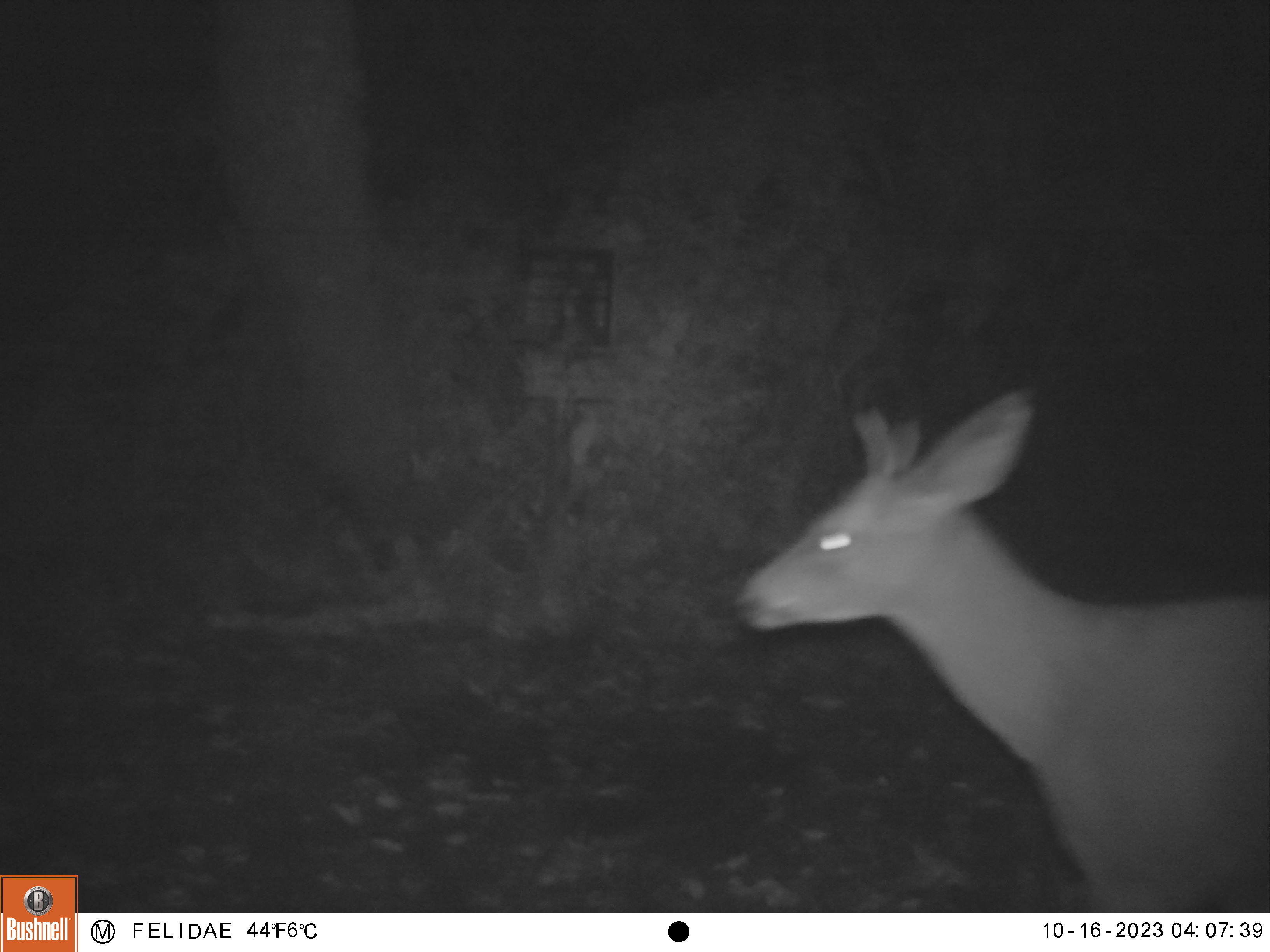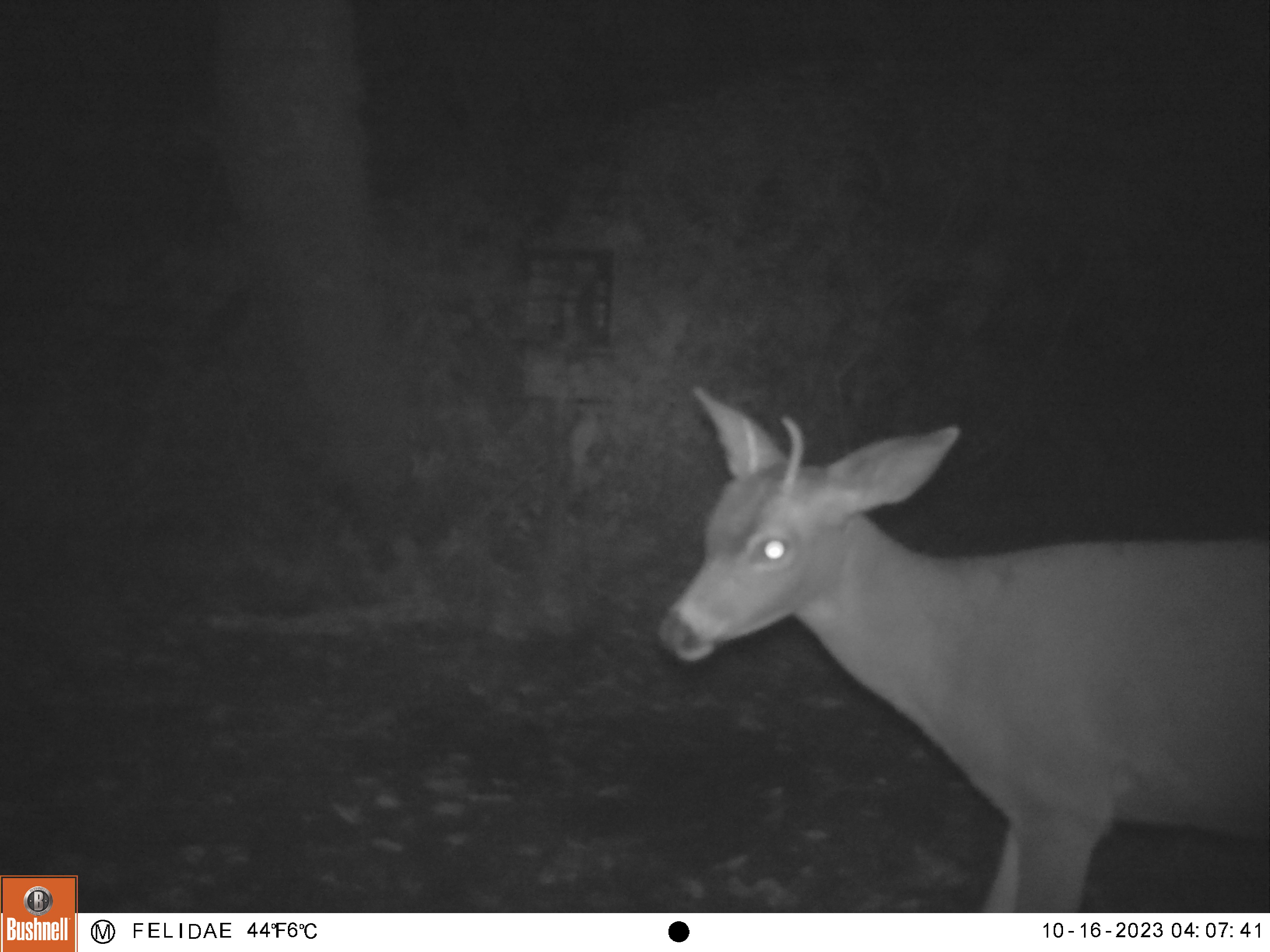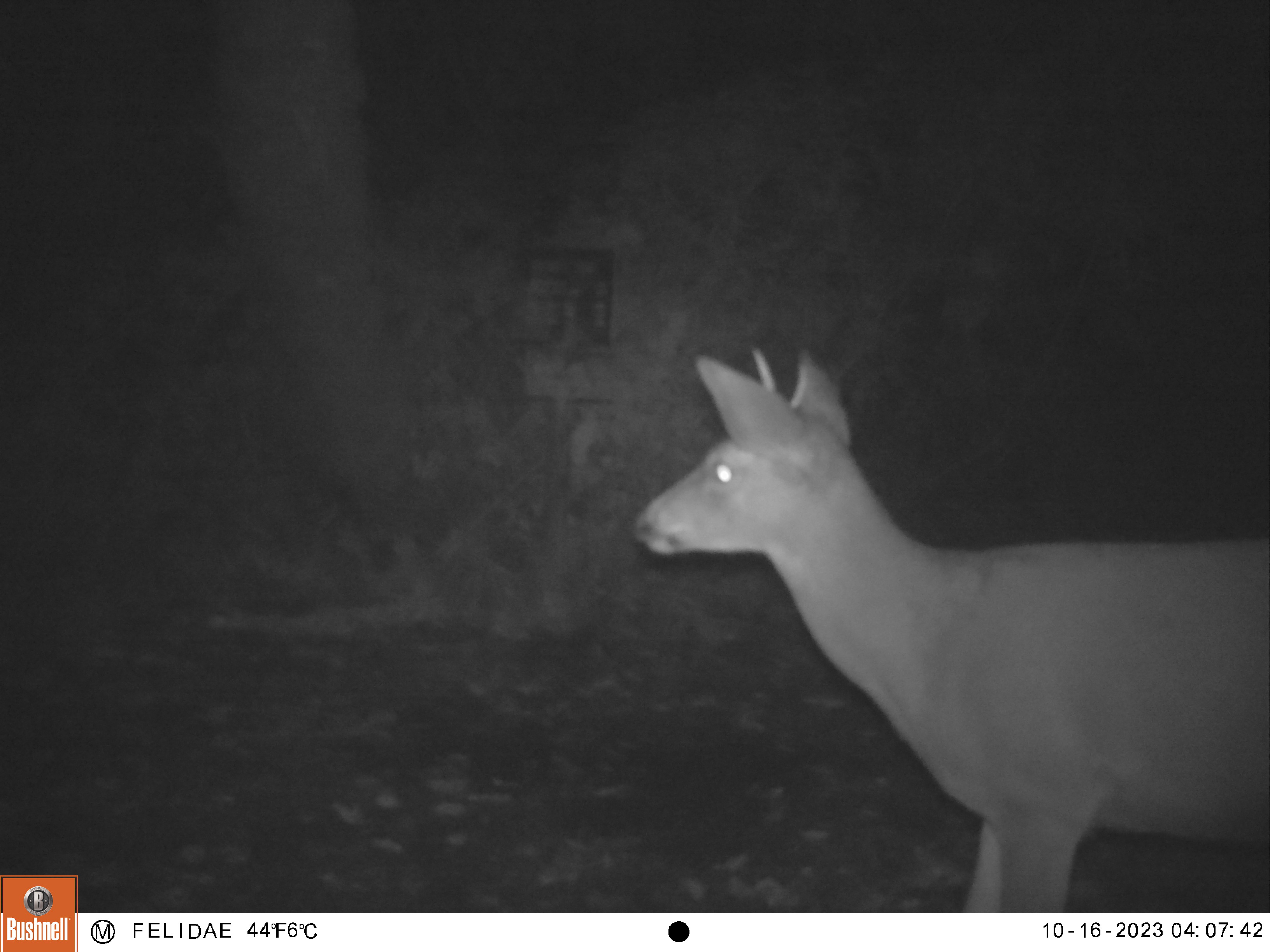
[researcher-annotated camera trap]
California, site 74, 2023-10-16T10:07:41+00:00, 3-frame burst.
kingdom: Animalia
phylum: Chordata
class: Mammalia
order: Artiodactyla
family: Cervidae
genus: Odocoileus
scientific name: Odocoileus hemionus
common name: mule deer